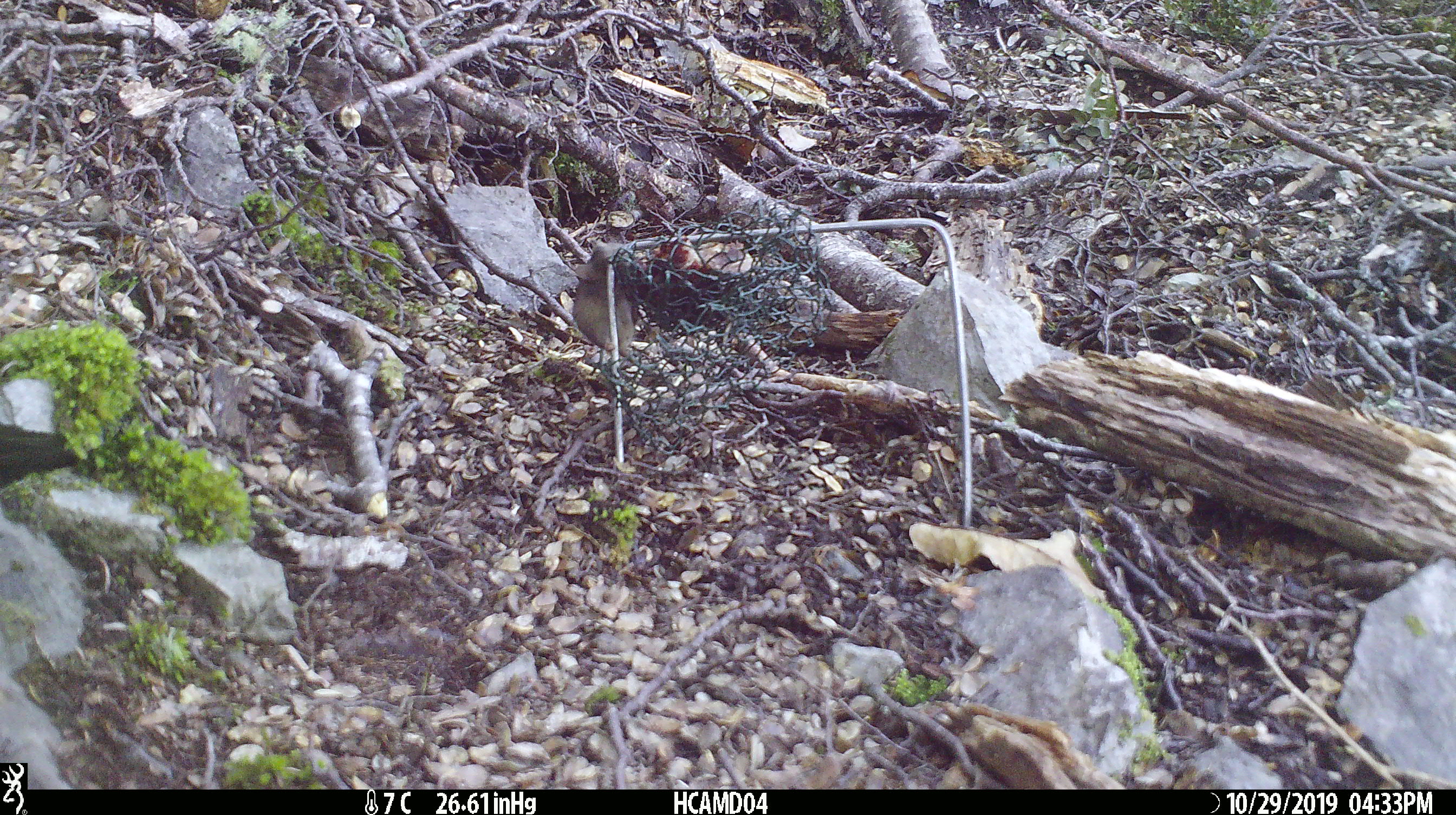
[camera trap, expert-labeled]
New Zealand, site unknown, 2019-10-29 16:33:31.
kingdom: Animalia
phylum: Chordata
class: Mammalia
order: Rodentia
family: Muridae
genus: Mus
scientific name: Mus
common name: mouse